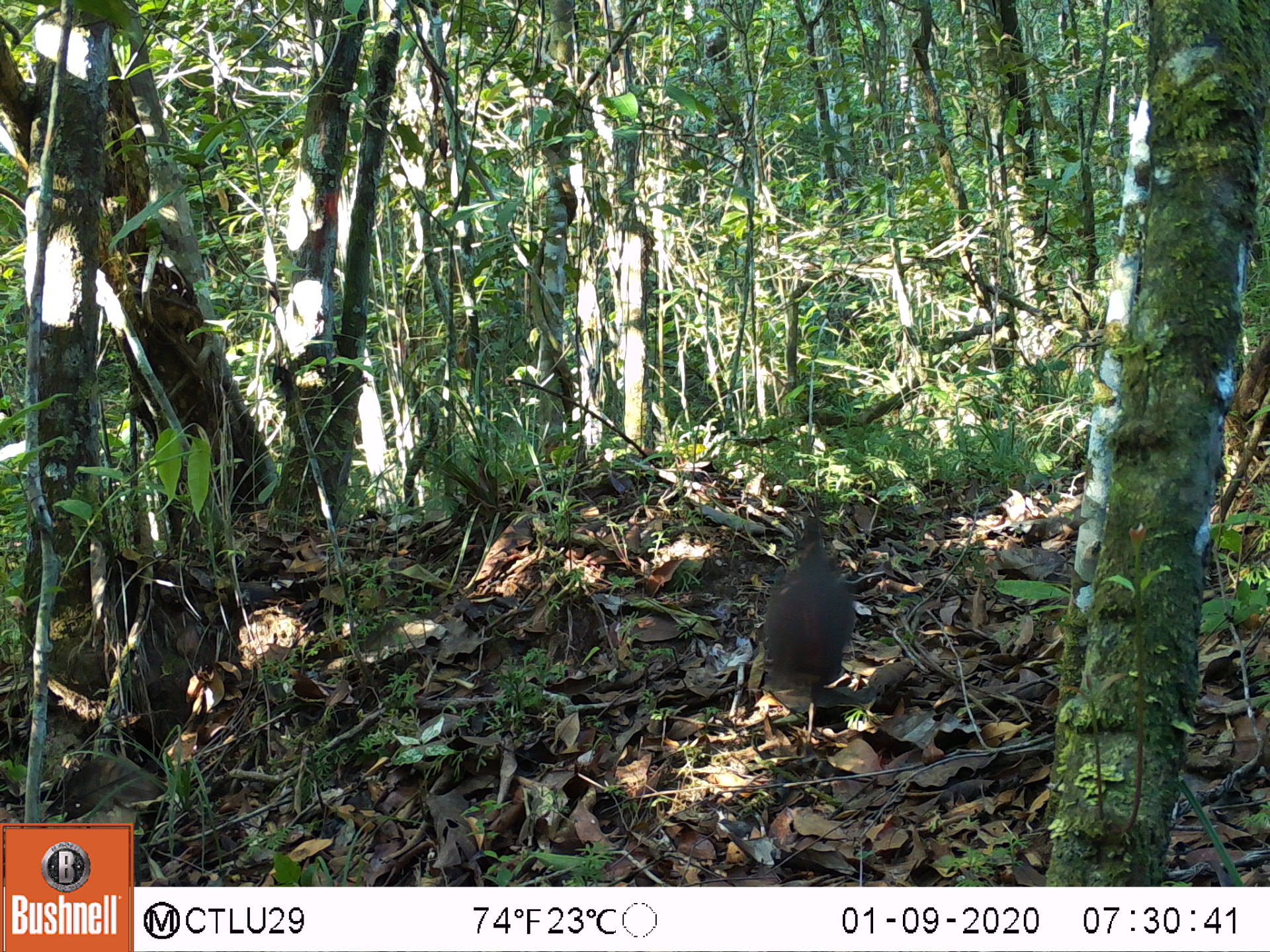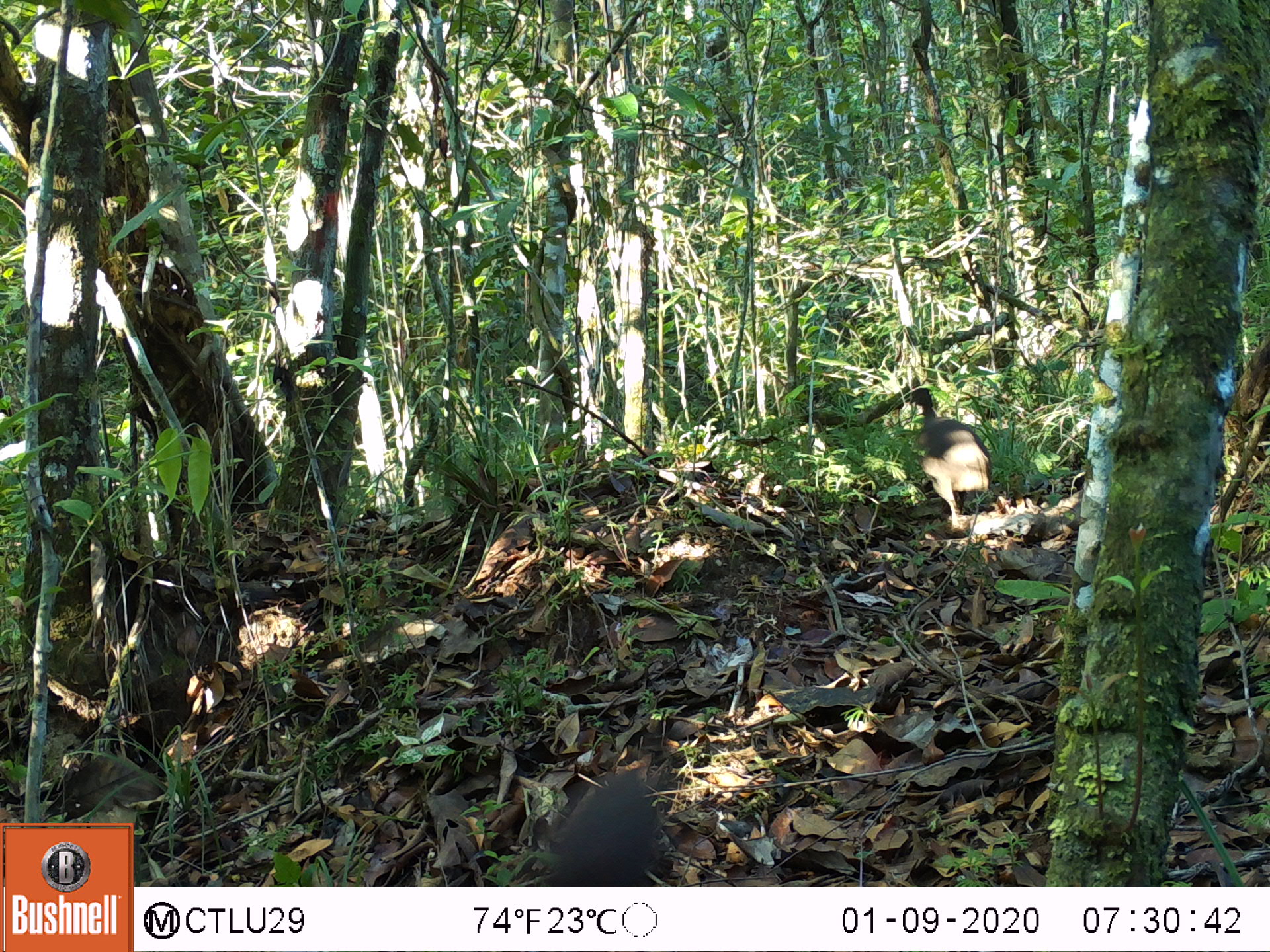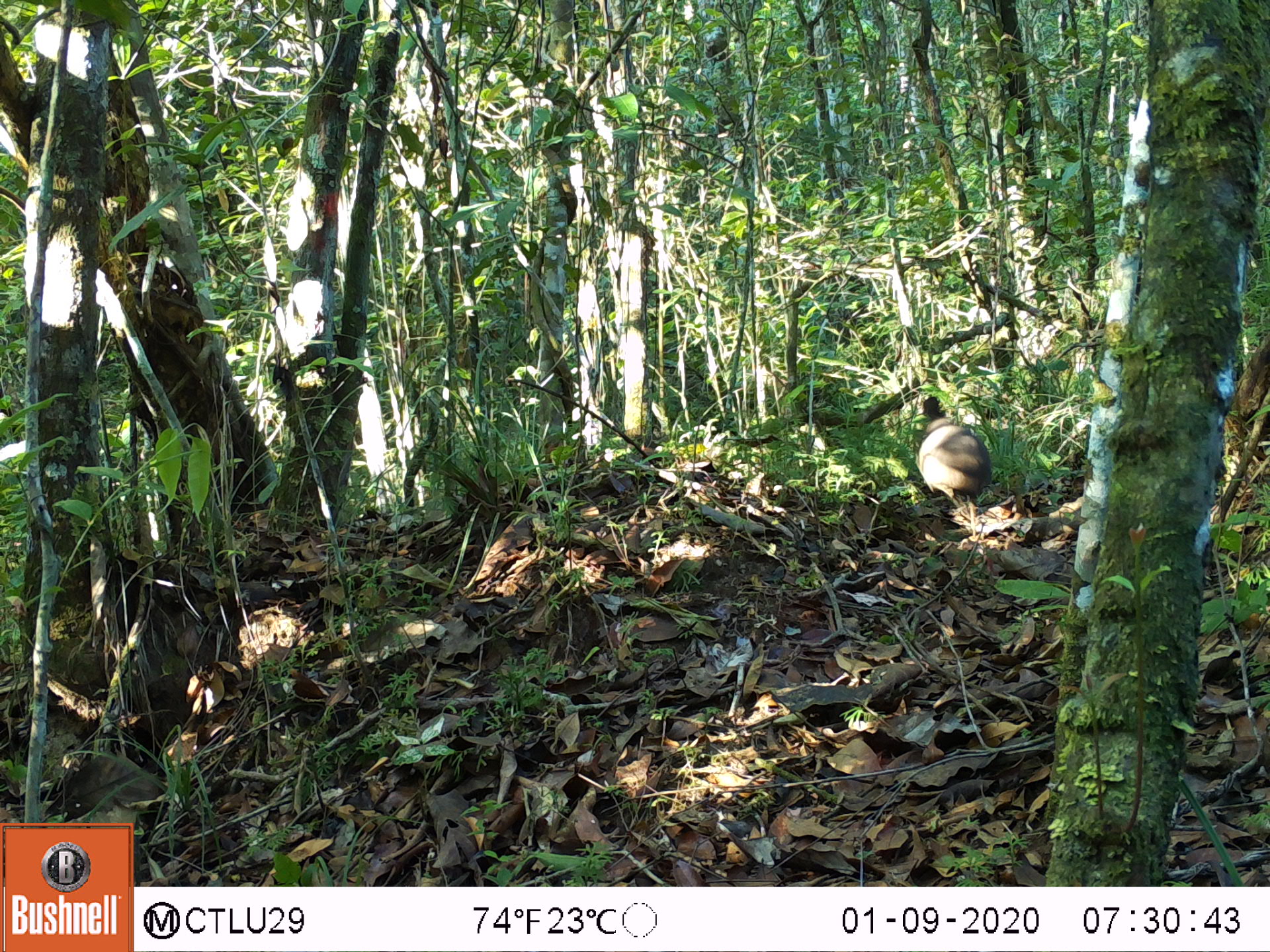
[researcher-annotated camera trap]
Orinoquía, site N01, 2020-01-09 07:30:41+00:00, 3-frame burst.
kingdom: Animalia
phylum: Chordata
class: Aves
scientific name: Aves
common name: bird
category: unknown bird